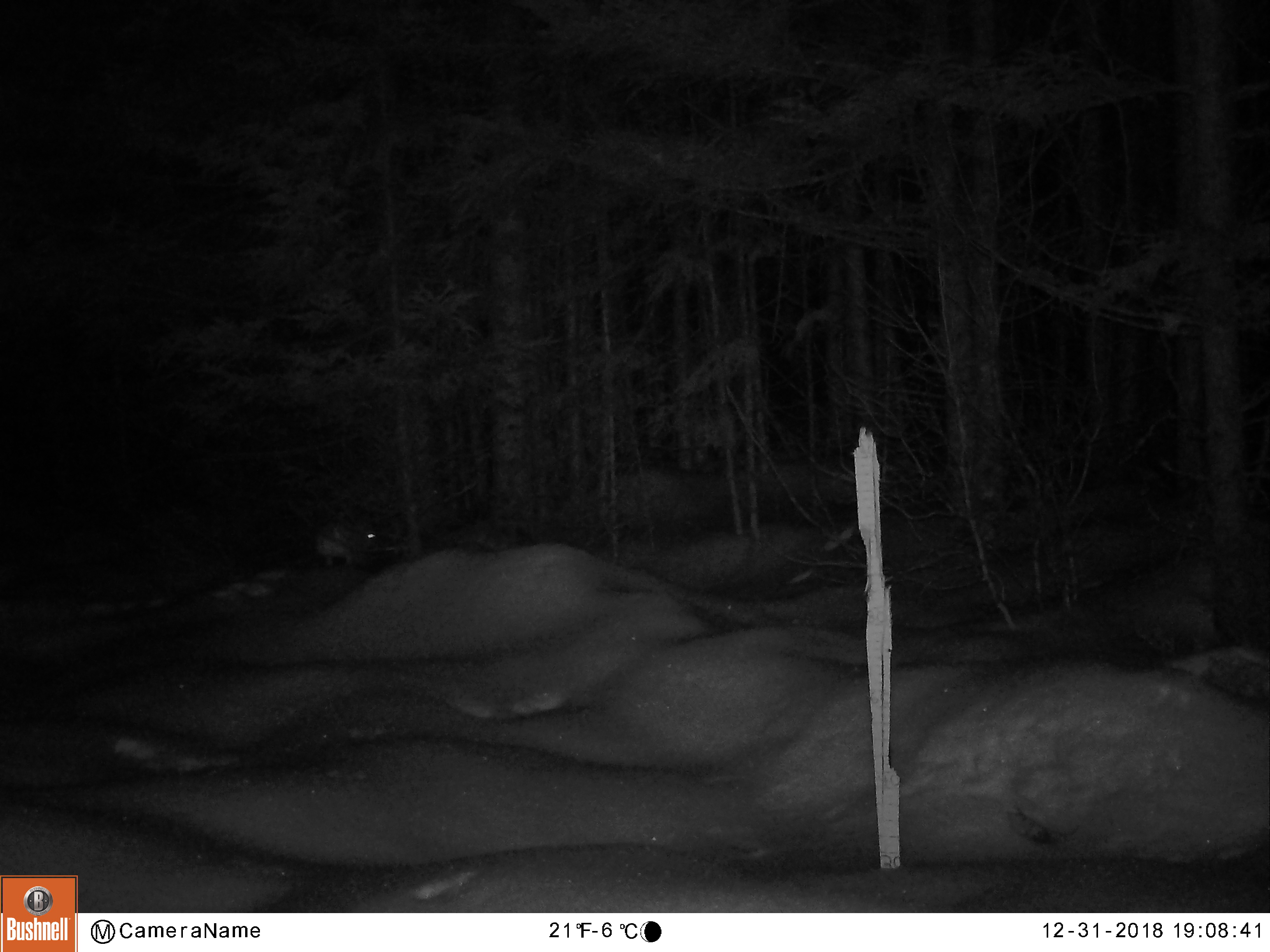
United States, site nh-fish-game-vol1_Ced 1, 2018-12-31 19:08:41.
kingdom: Animalia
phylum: Chordata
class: Mammalia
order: Lagomorpha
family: Leporidae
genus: Lepus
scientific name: Lepus americanus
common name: snowshoe hare